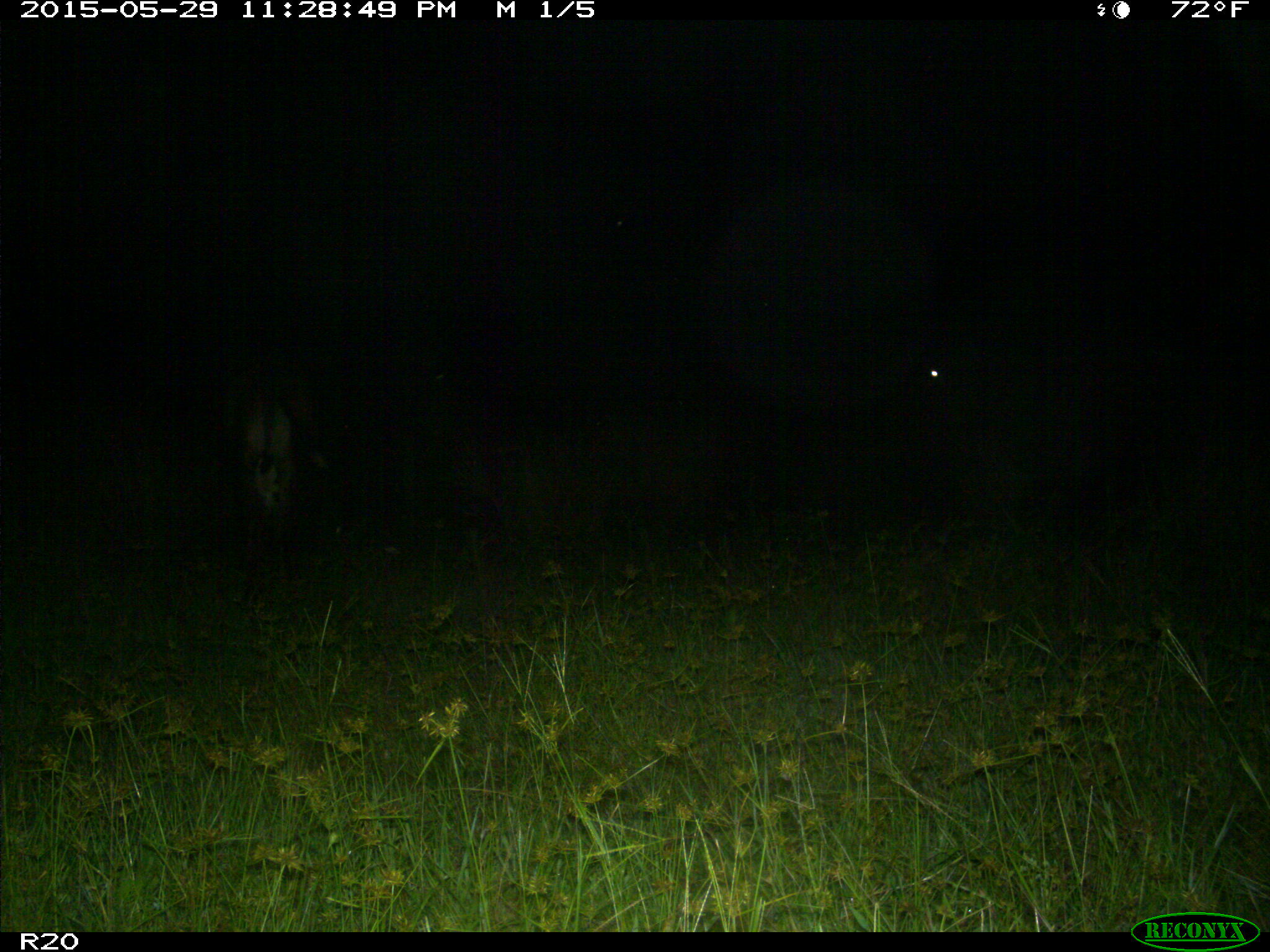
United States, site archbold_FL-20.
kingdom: Animalia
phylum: Chordata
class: Mammalia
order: Artiodactyla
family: Bovidae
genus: Bos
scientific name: Bos taurus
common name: domestic cow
Bos taurus (domestic cow).